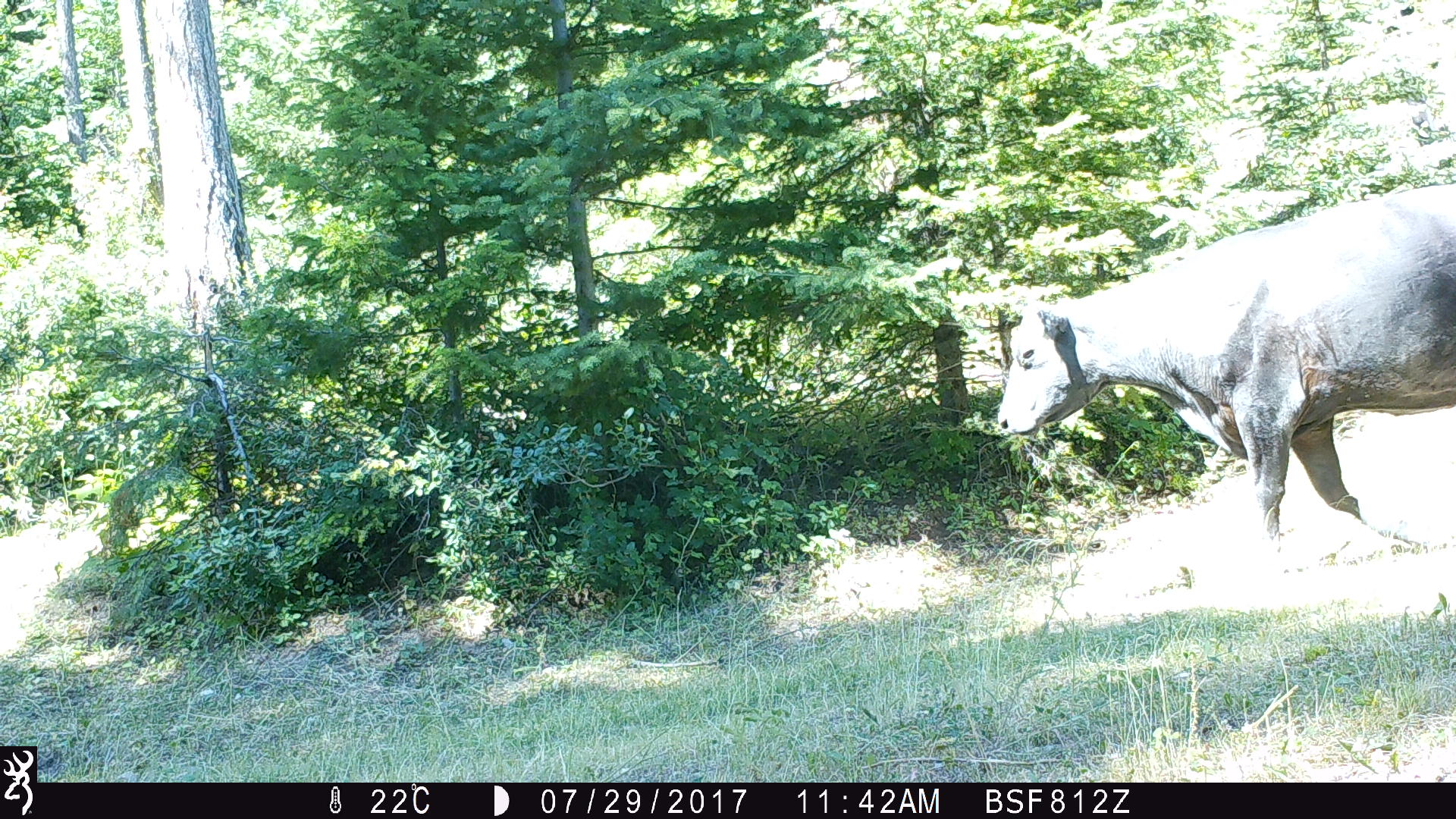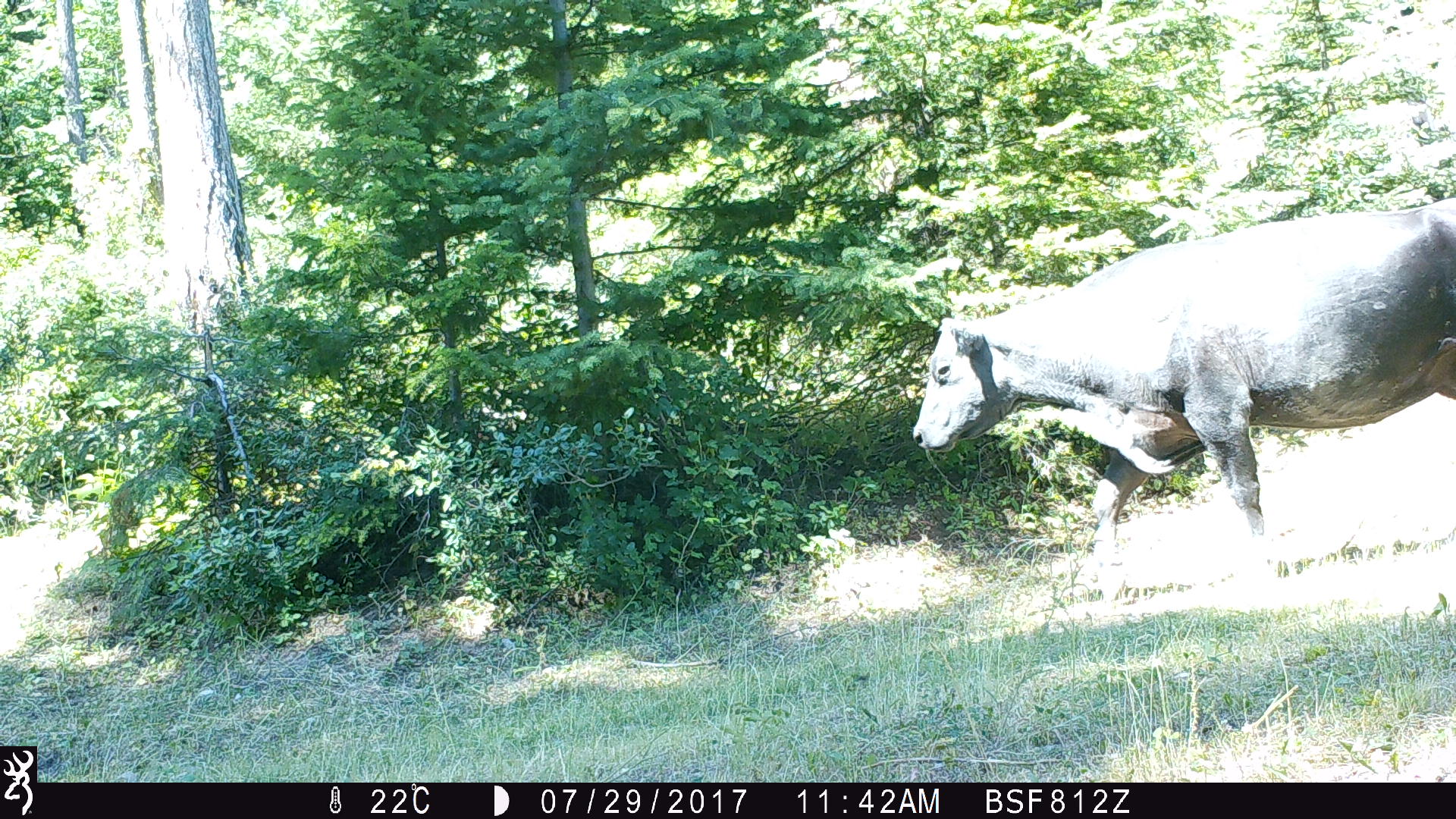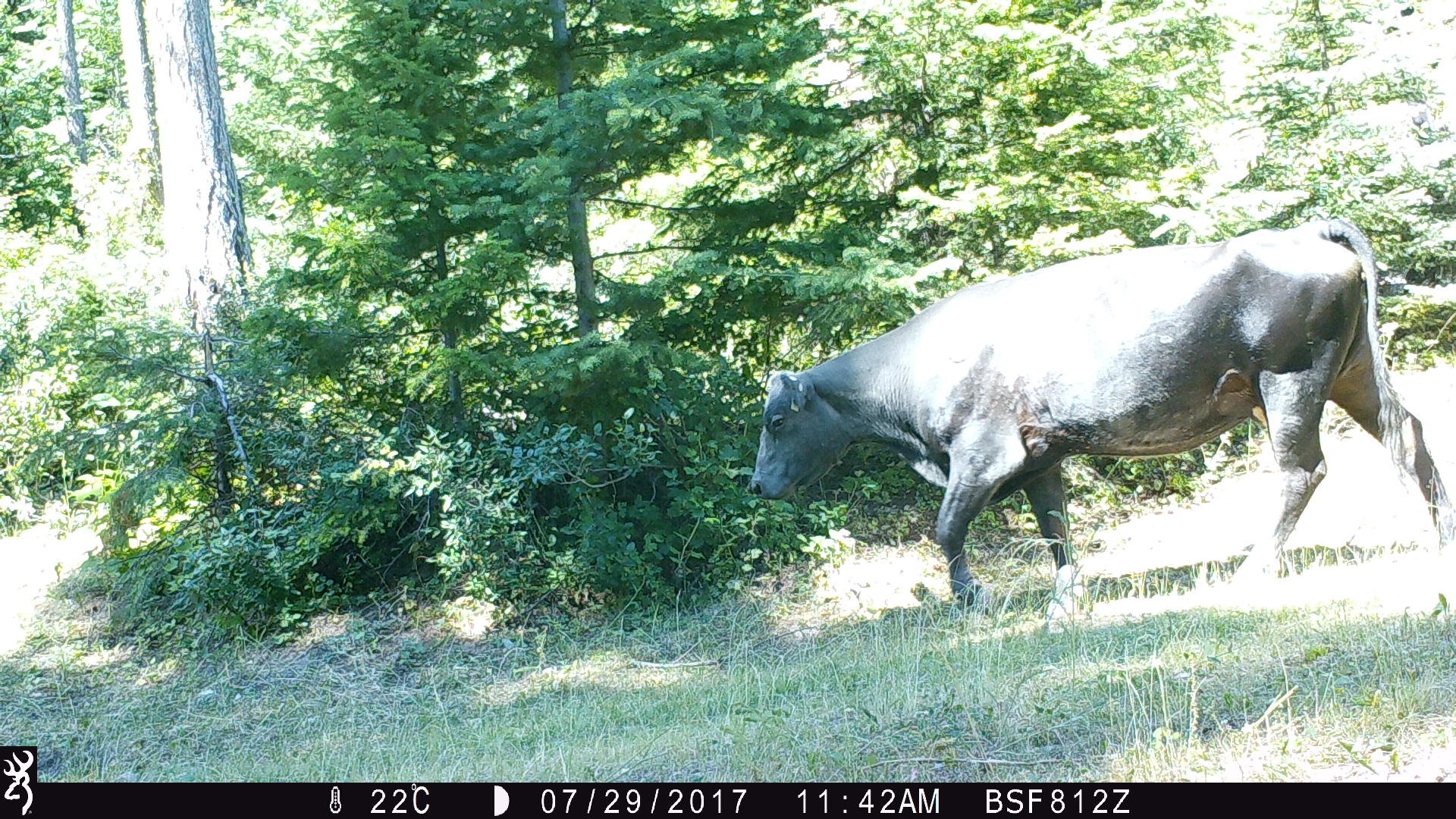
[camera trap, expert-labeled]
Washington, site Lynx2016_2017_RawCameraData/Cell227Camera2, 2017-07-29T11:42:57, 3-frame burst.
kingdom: Animalia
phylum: Chordata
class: Mammalia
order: Artiodactyla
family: Bovidae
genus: Bos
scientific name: Bos taurus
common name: domestic cattle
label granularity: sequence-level